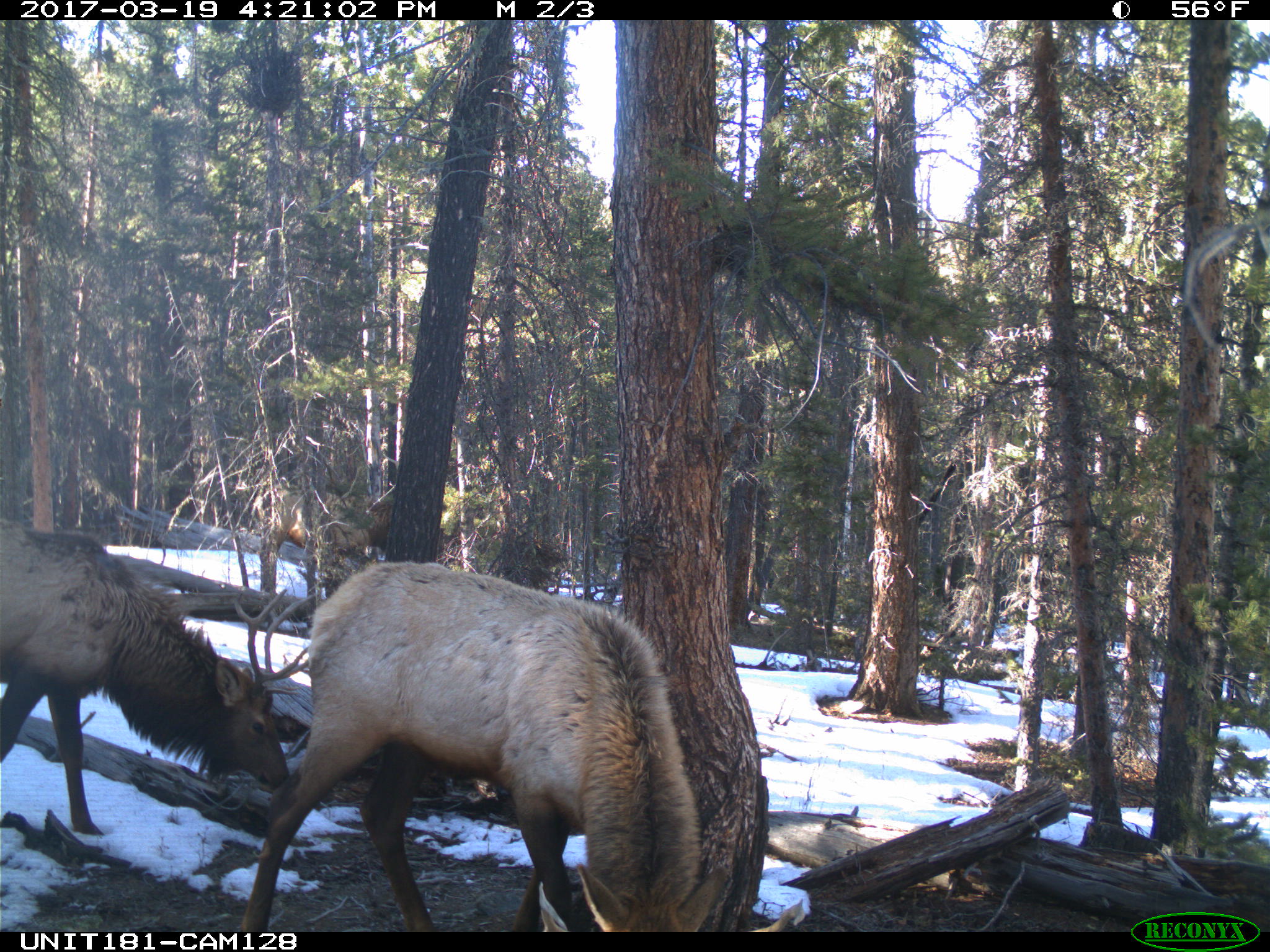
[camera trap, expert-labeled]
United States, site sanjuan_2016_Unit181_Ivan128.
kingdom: Animalia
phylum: Chordata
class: Mammalia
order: Artiodactyla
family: Cervidae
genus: Cervus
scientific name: Cervus elaphus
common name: red deer